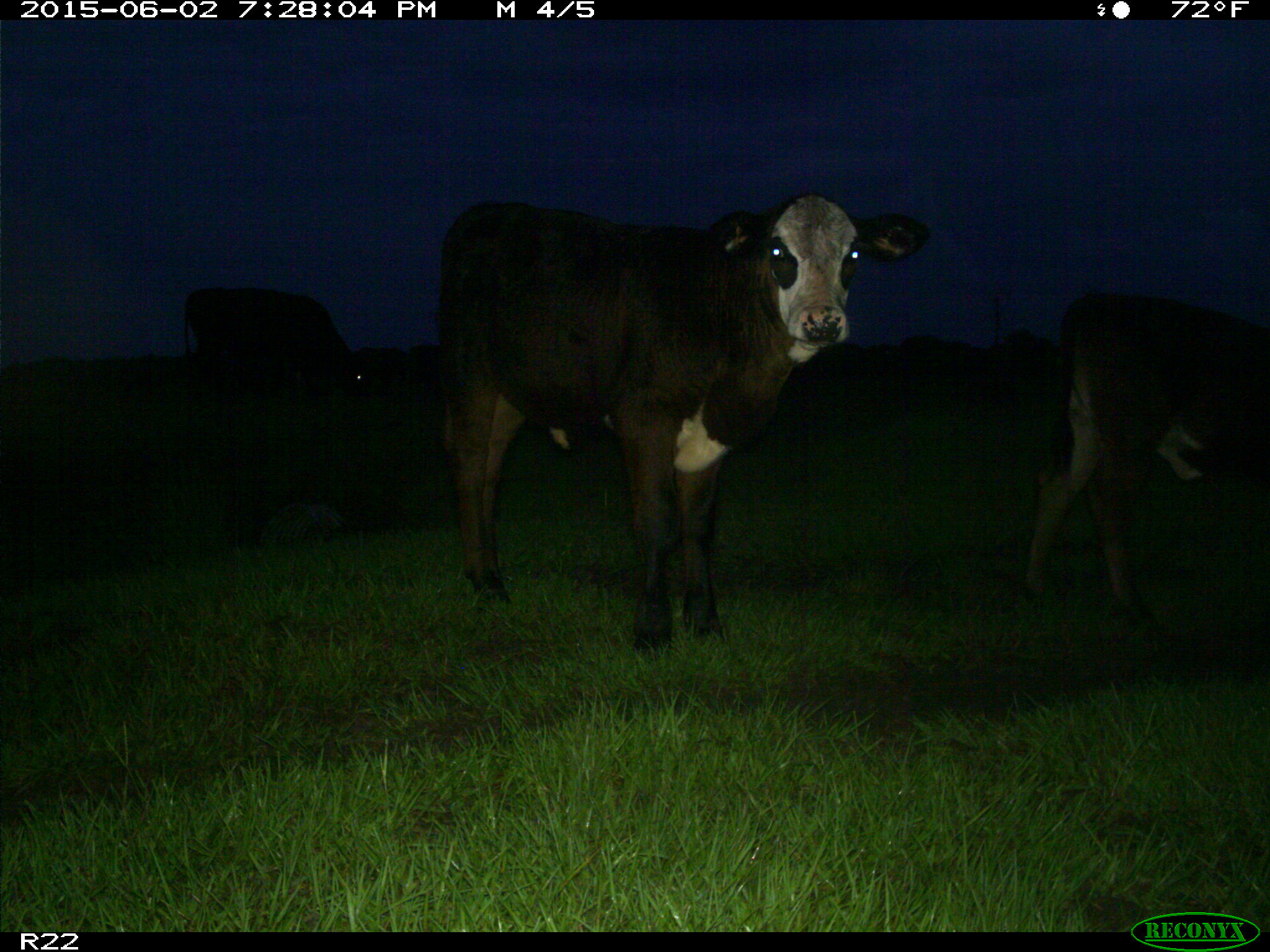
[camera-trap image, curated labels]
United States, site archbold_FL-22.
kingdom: Animalia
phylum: Chordata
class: Mammalia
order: Artiodactyla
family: Bovidae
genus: Bos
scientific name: Bos taurus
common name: domestic cow